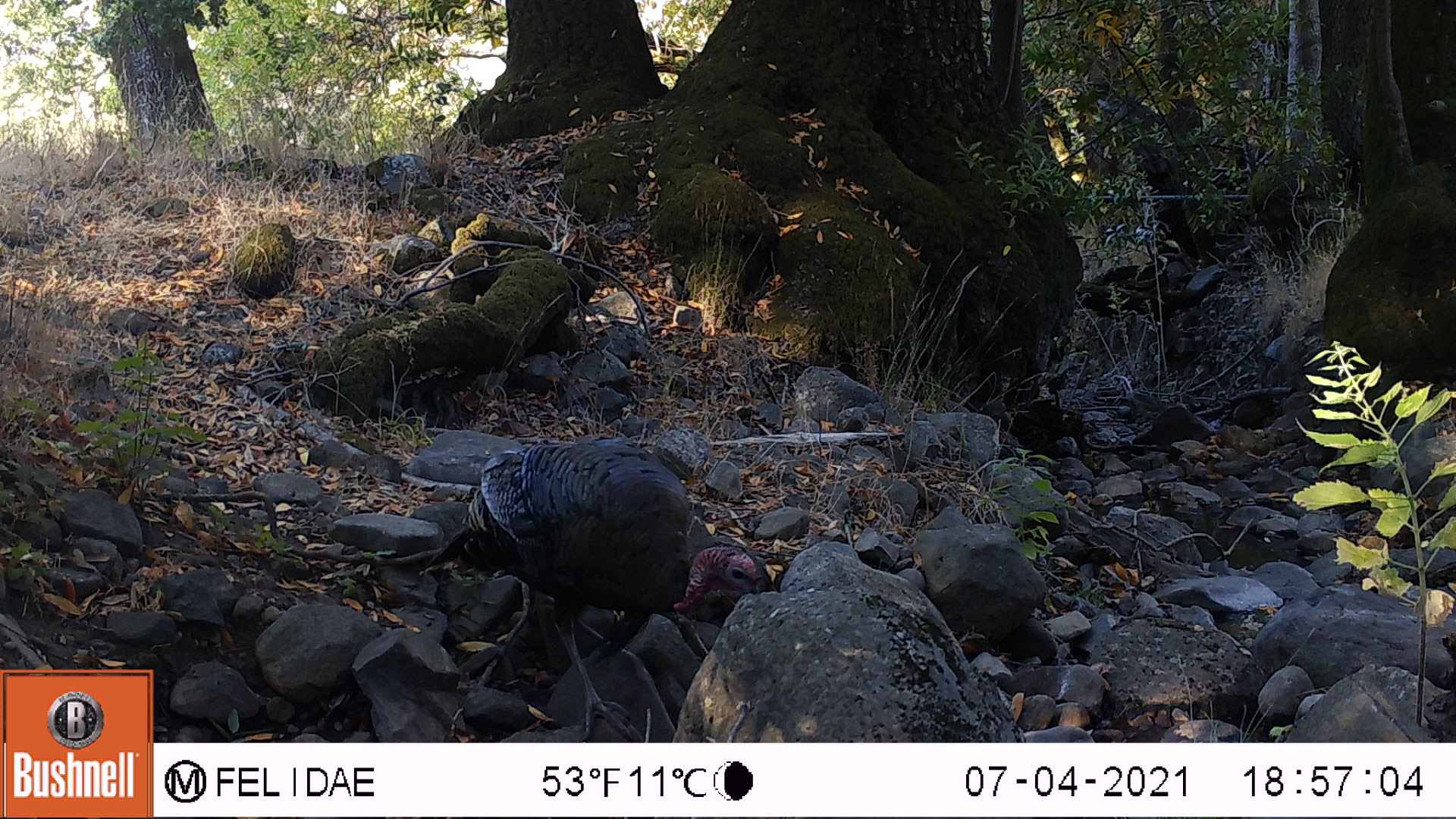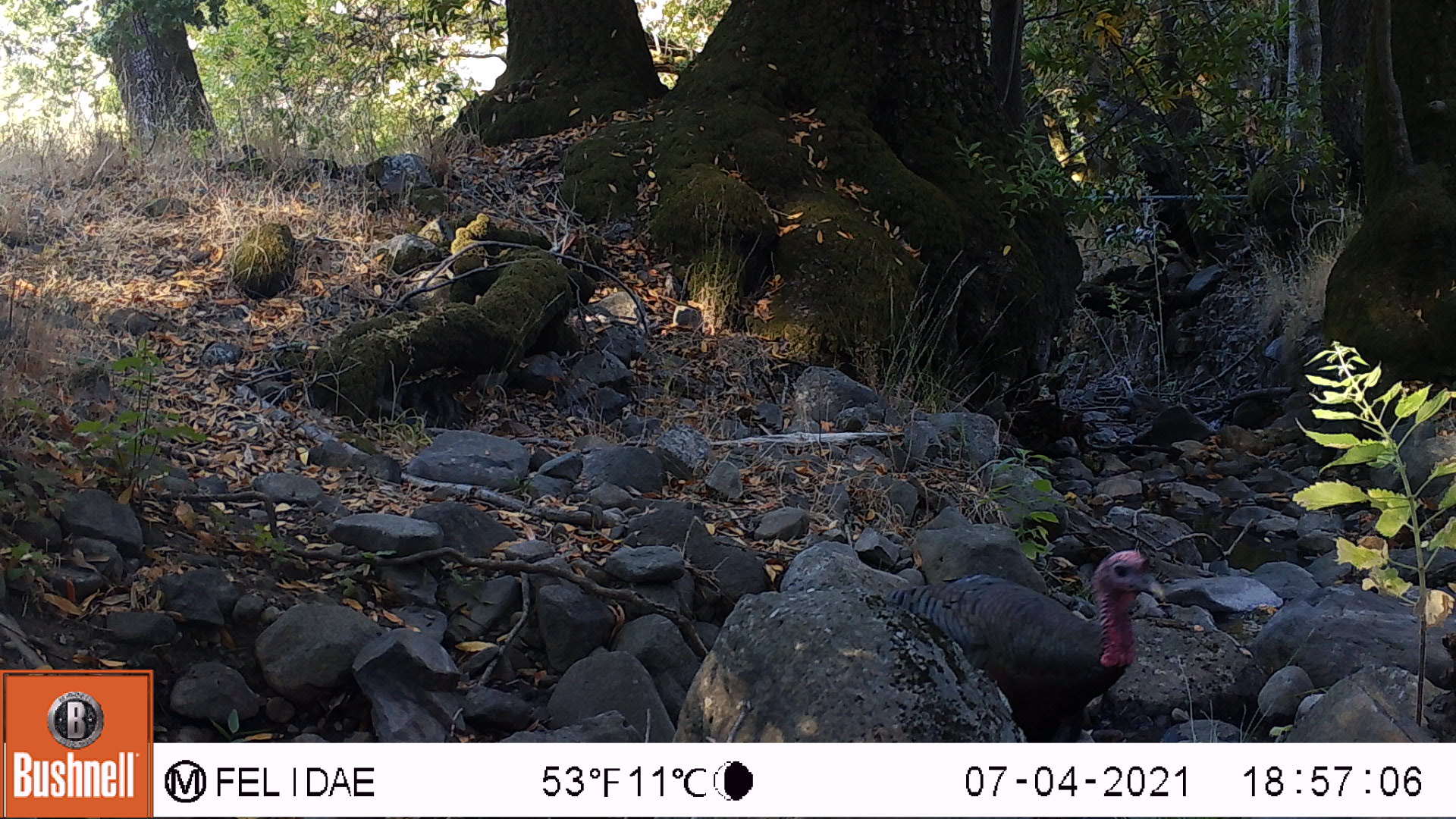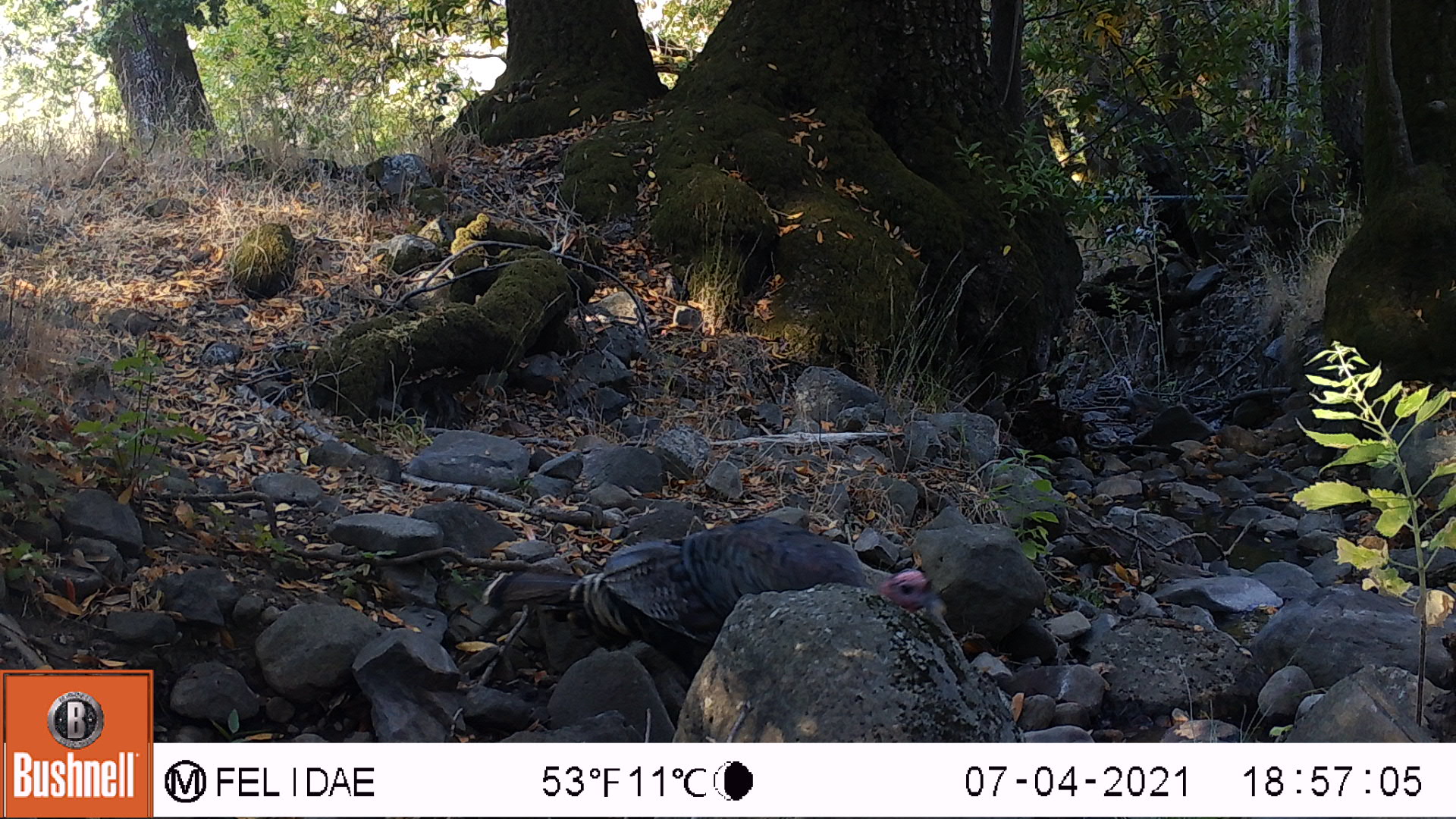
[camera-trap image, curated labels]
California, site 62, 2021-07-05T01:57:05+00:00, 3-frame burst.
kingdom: Animalia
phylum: Chordata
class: Aves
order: Galliformes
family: Phasianidae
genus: Meleagris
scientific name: Meleagris gallopavo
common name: turkey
Turkey (Meleagris gallopavo).